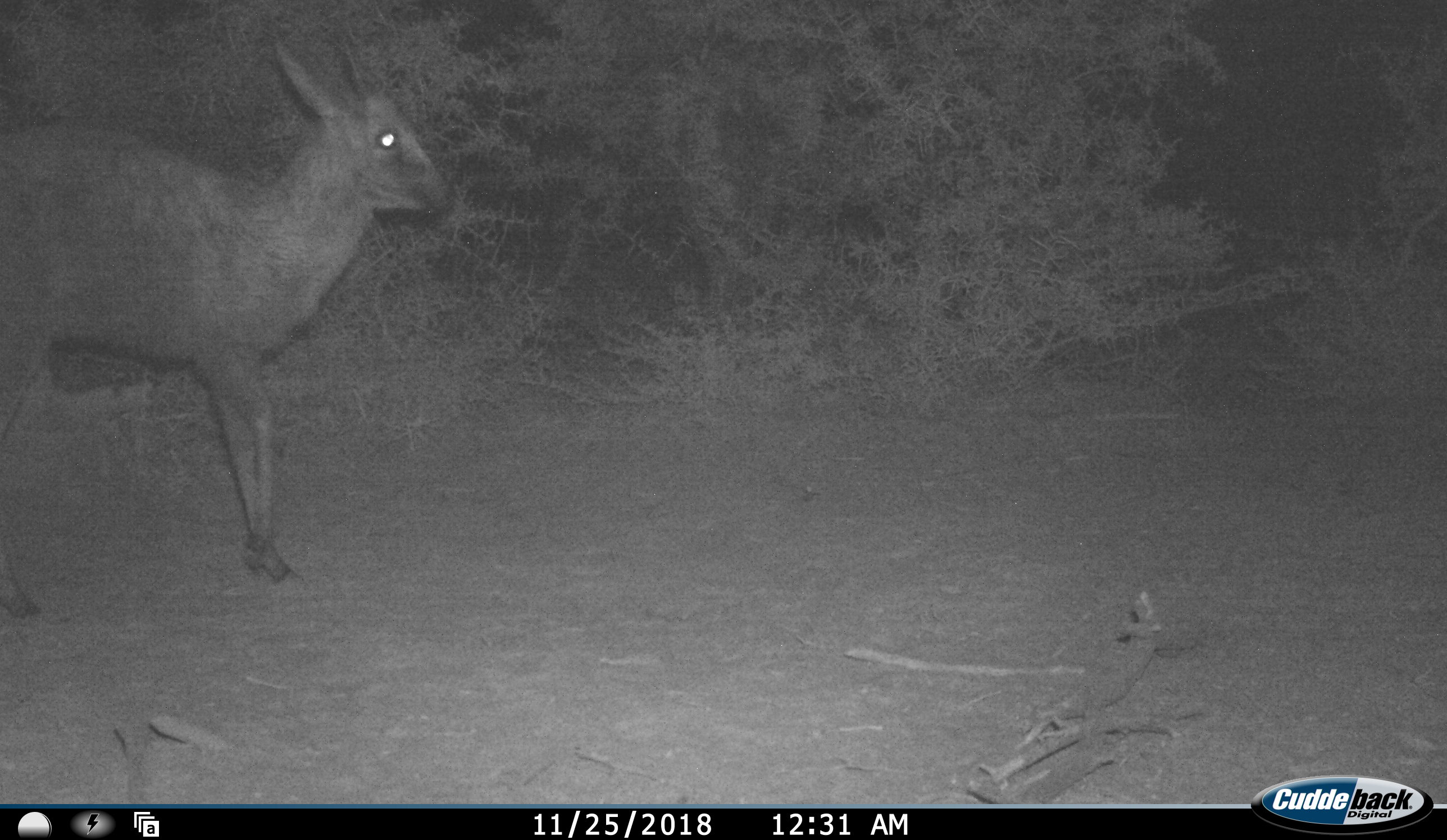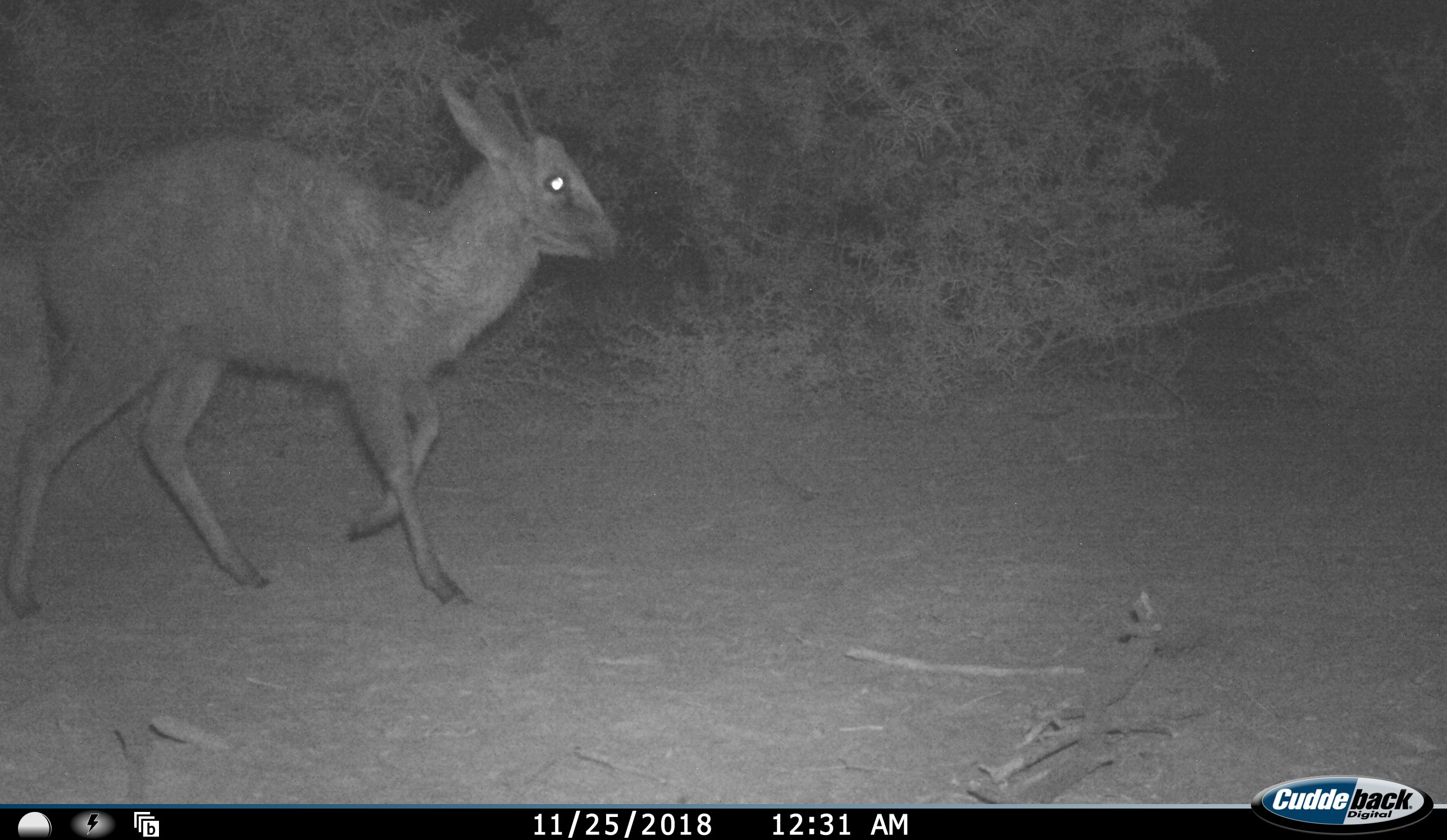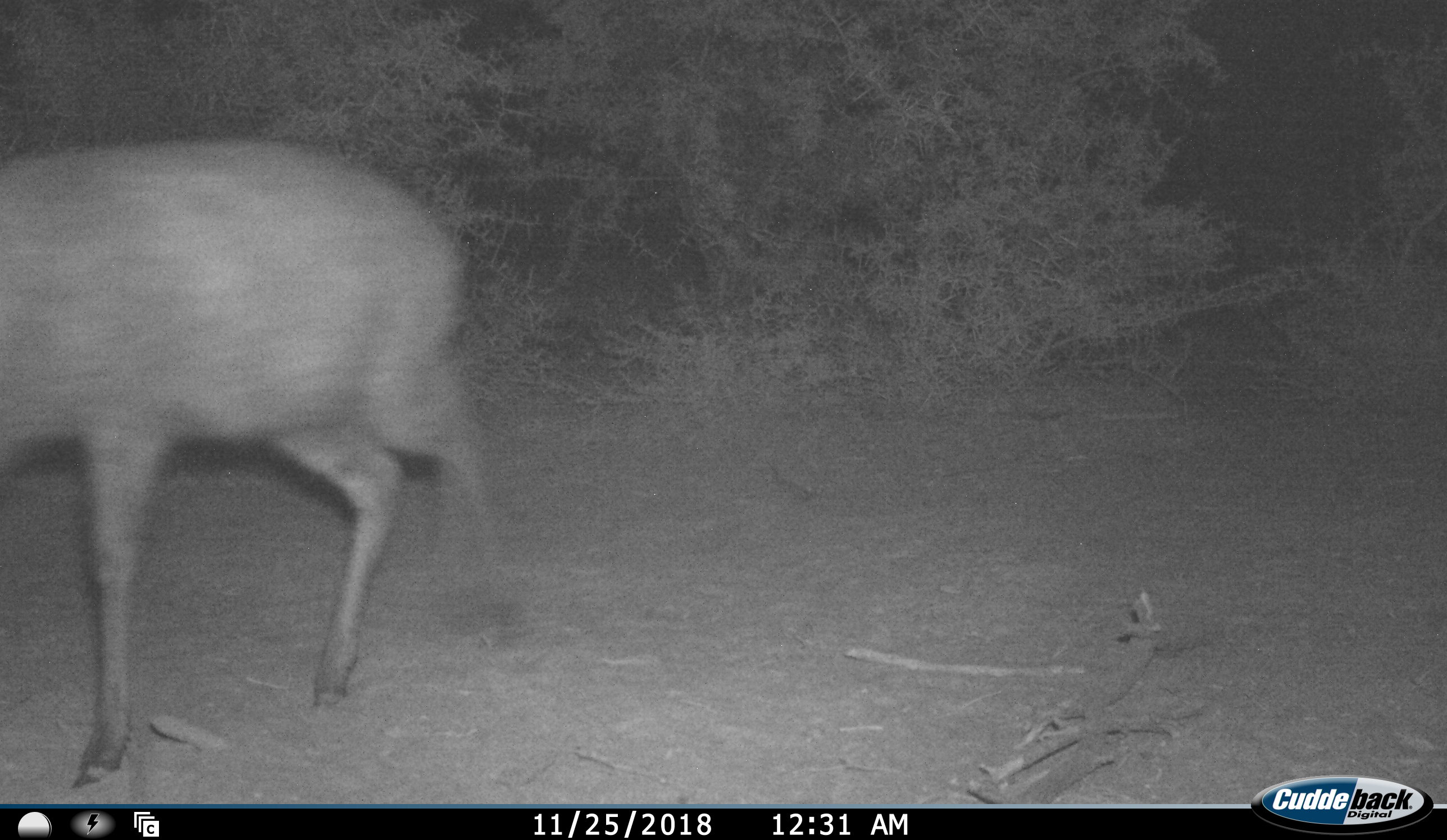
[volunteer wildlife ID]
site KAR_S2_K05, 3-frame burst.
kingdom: Animalia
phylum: Chordata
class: Mammalia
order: Artiodactyla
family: Bovidae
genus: Sylvicapra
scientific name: Sylvicapra grimmia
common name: common duiker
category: duikercommongrey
Duikercommongrey (common duiker) (Sylvicapra grimmia), count 1. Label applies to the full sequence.